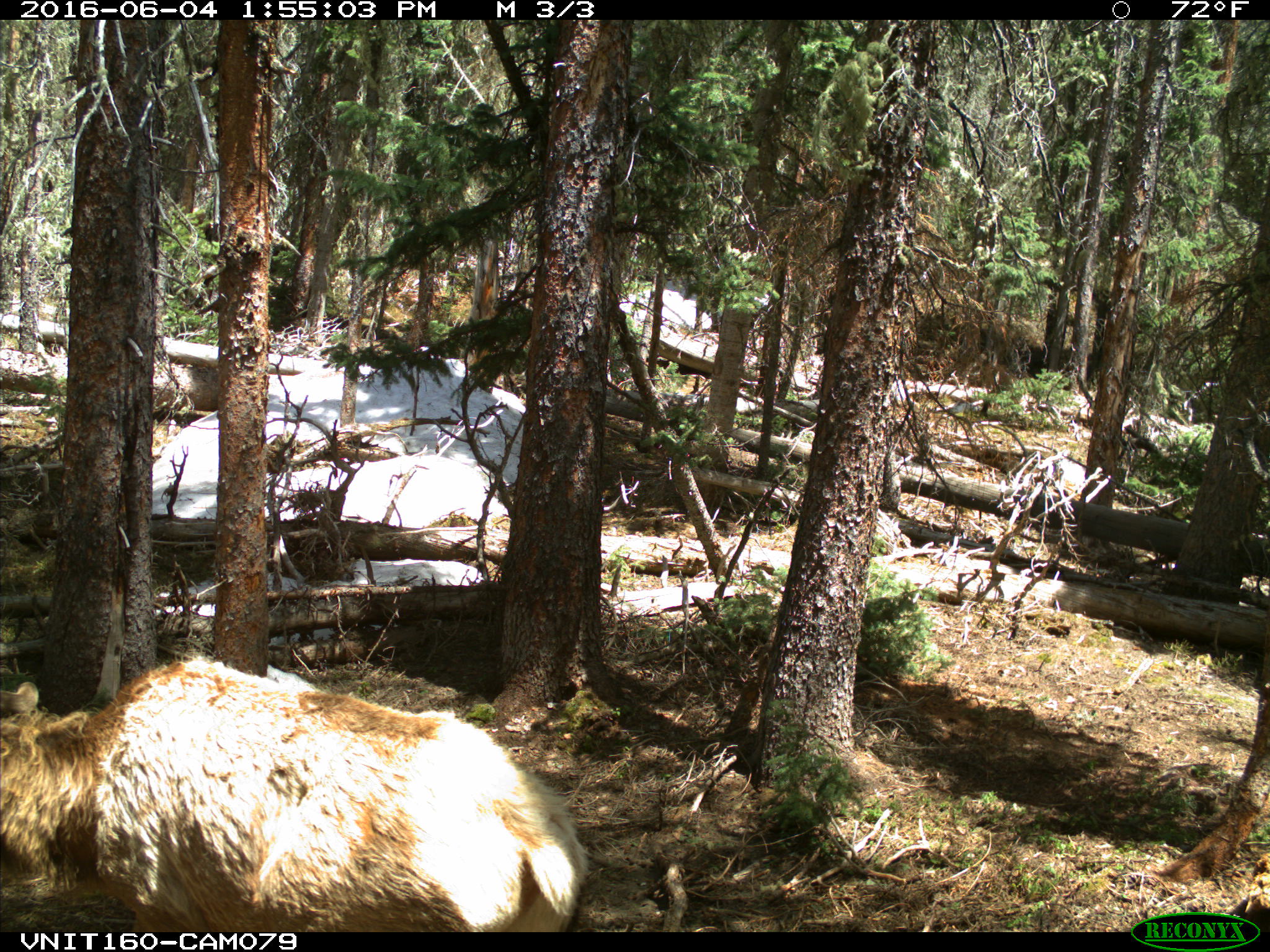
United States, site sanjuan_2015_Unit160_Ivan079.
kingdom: Animalia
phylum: Chordata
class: Mammalia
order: Artiodactyla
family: Cervidae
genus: Cervus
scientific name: Cervus elaphus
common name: red deer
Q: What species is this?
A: Cervus elaphus (red deer).